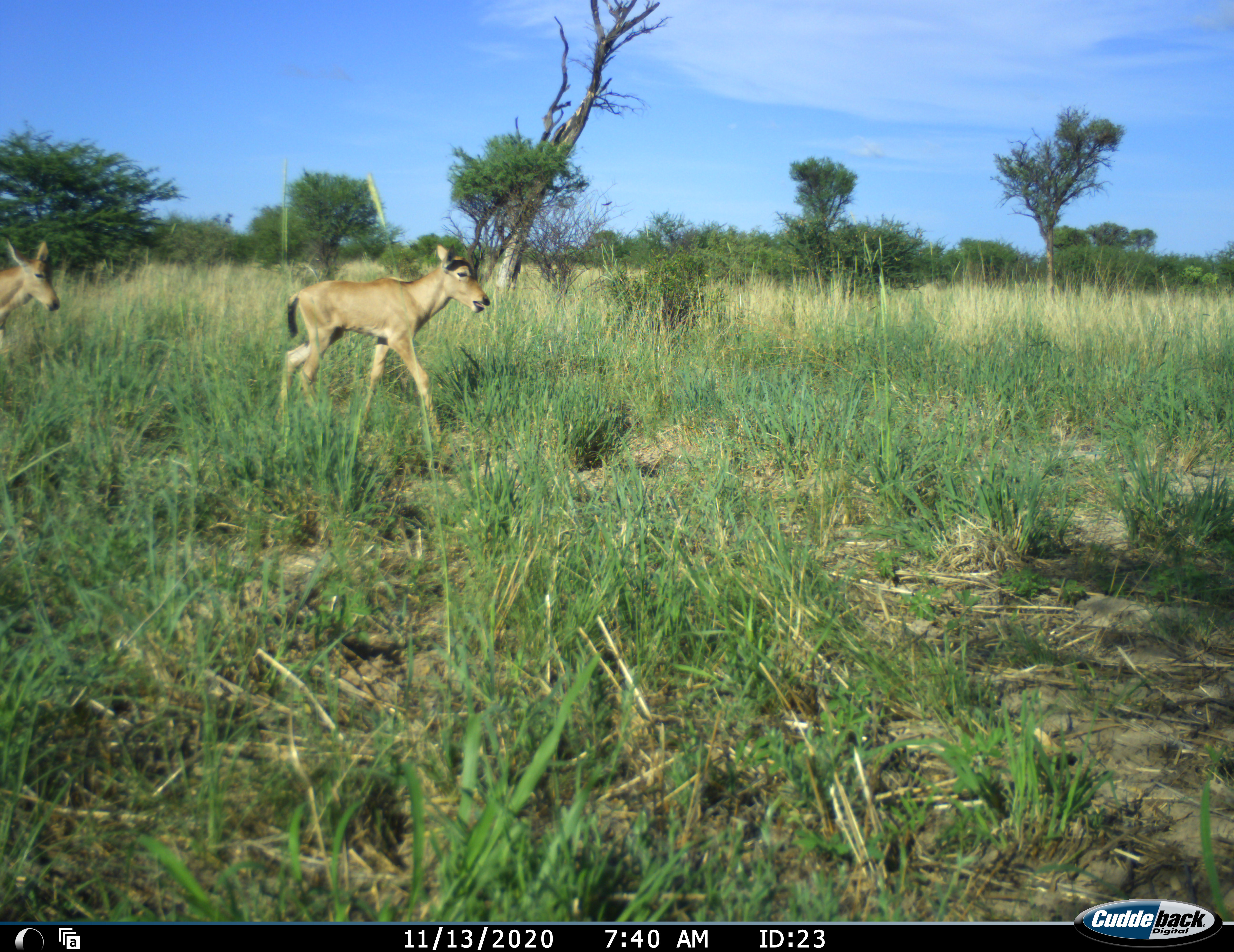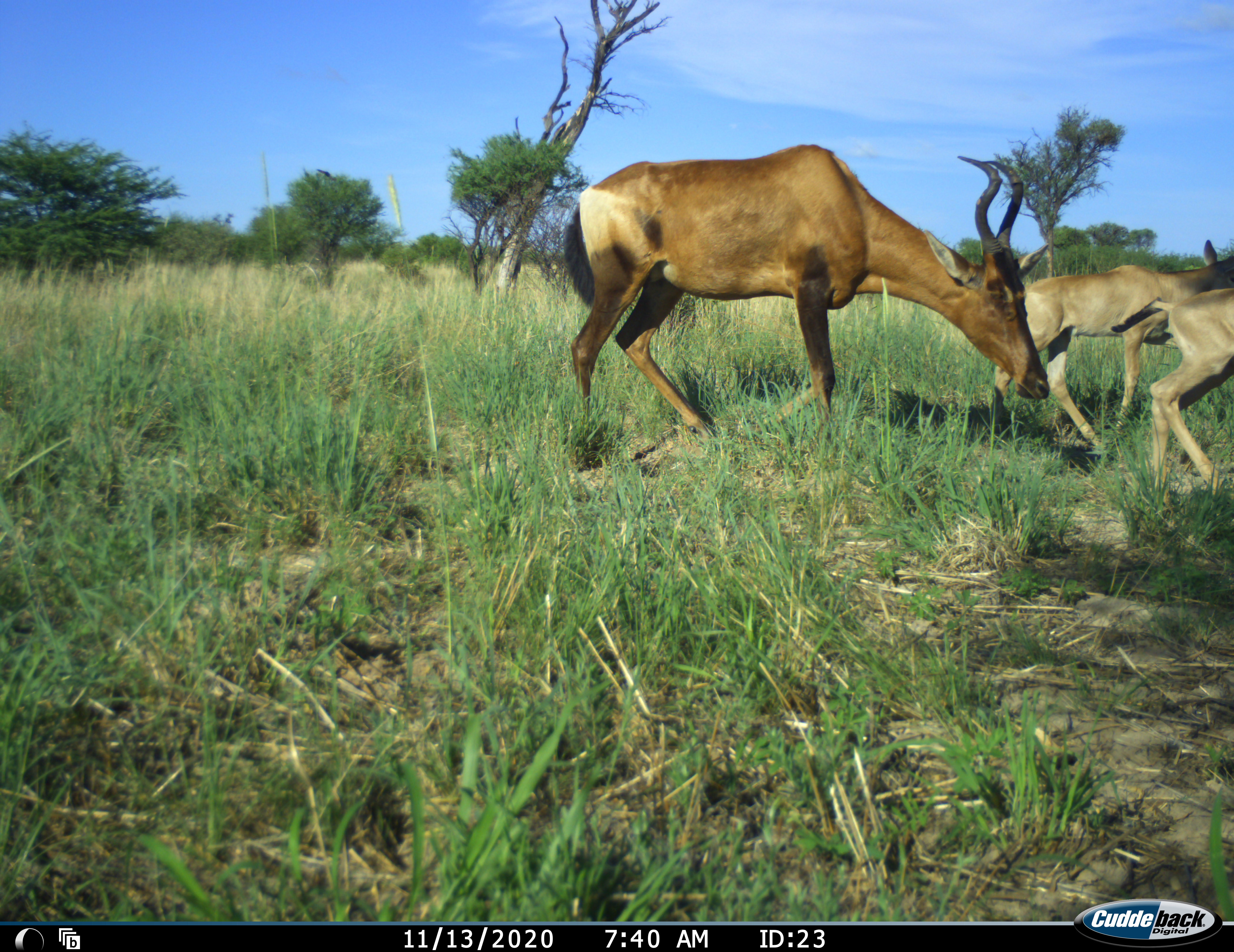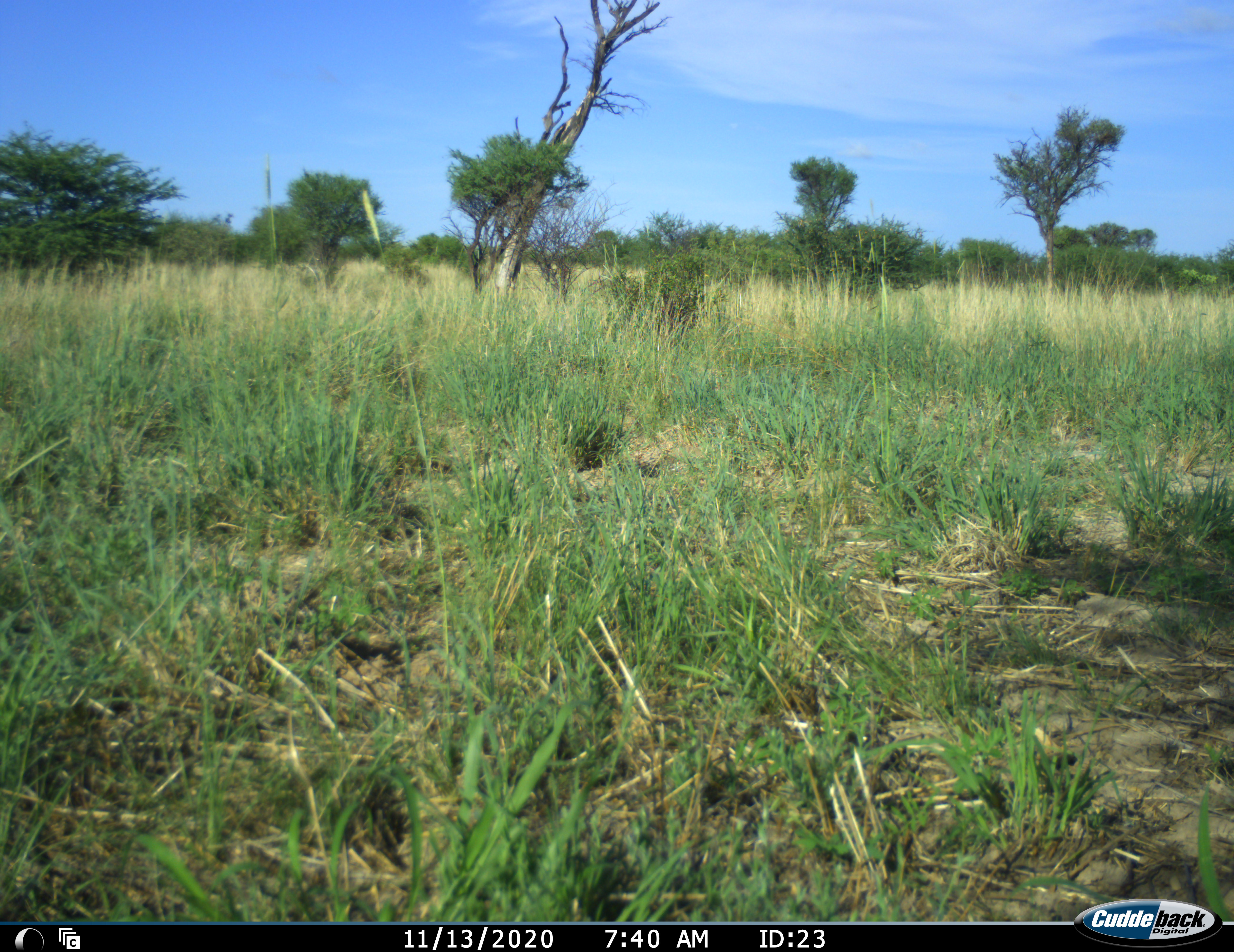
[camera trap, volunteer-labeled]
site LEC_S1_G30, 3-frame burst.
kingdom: Animalia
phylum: Chordata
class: Mammalia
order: Artiodactyla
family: Bovidae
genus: Alcelaphus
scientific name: Alcelaphus buselaphus caama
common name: red hartebeest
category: hartebeestred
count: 3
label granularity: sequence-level